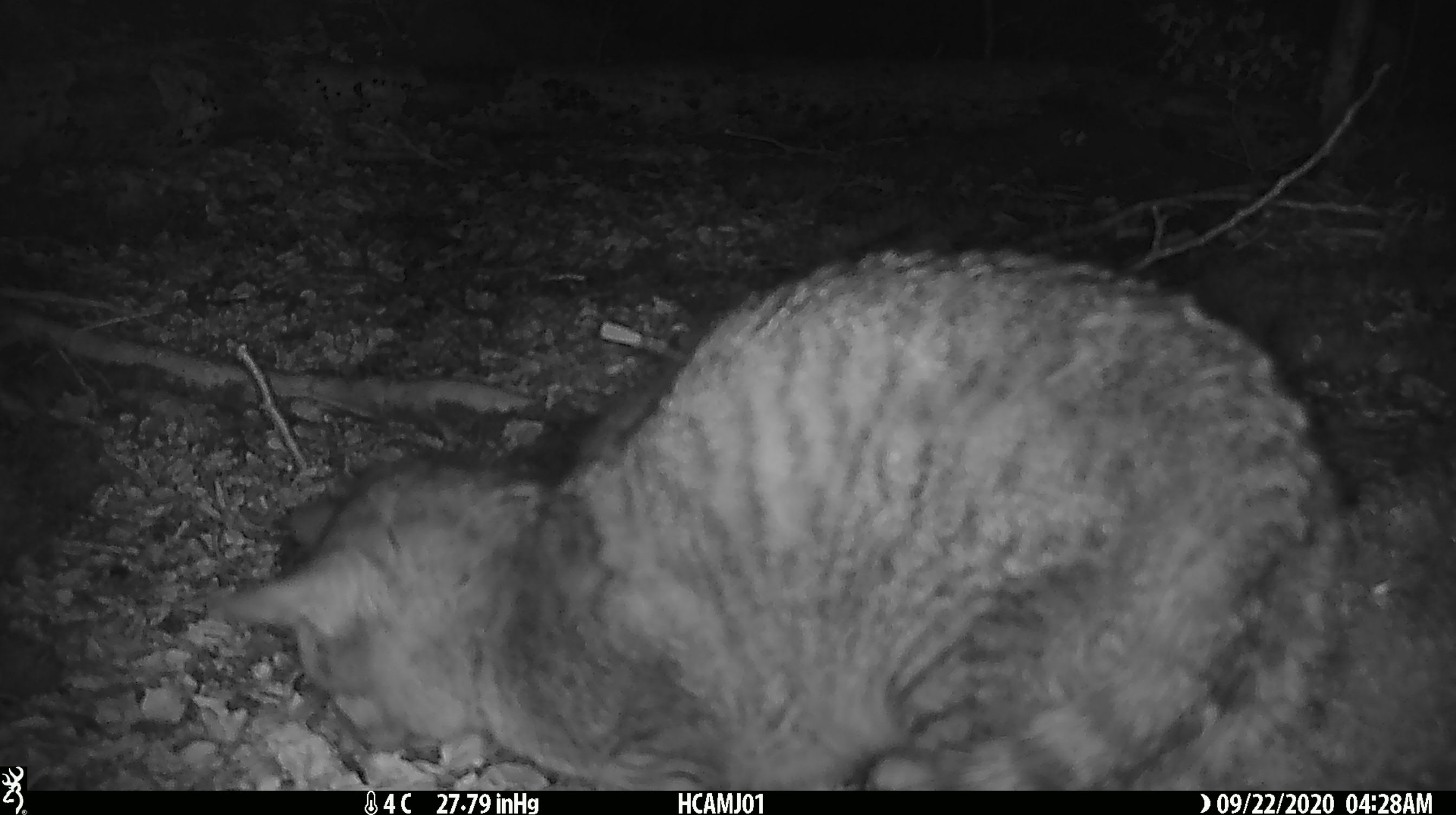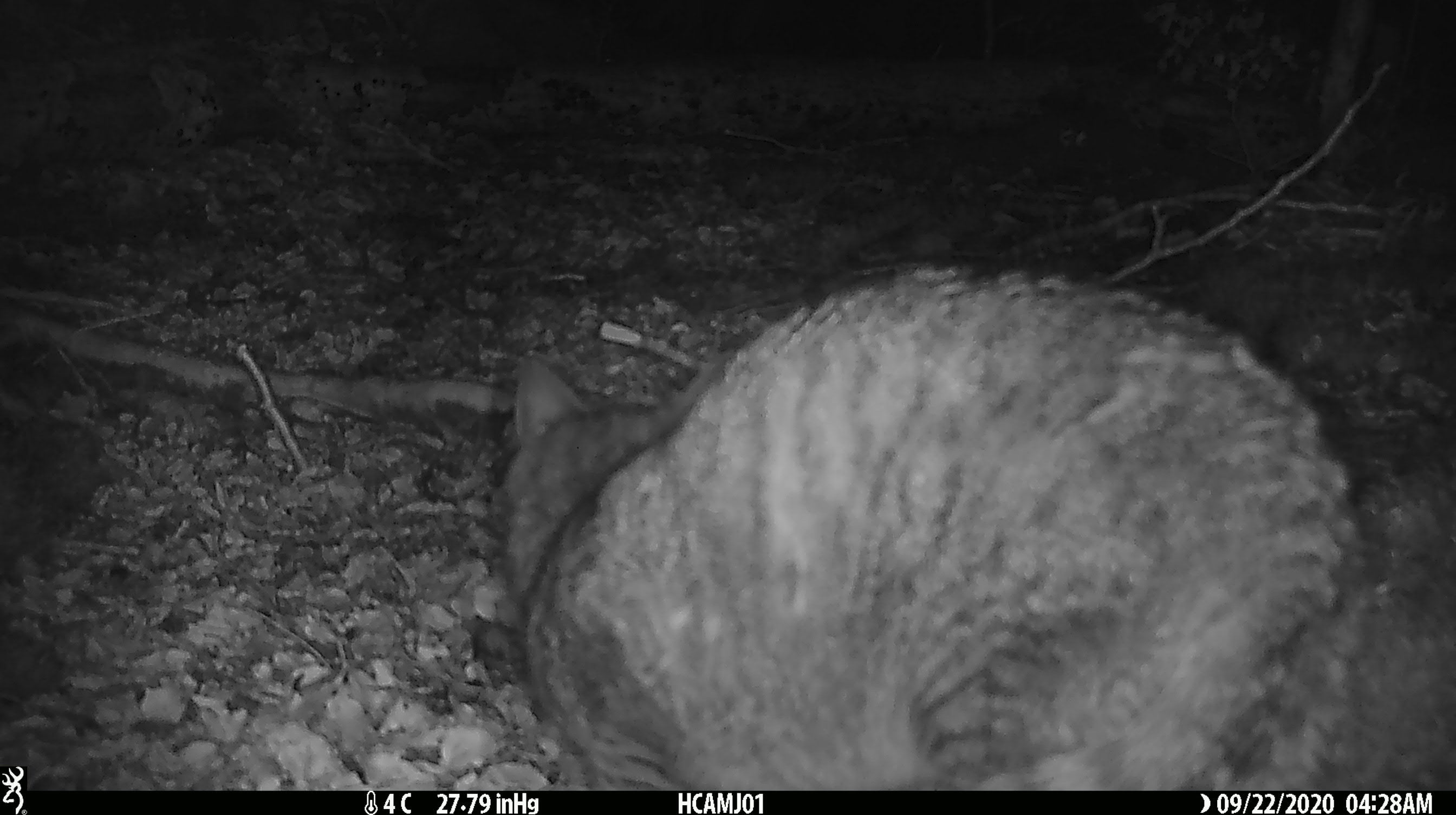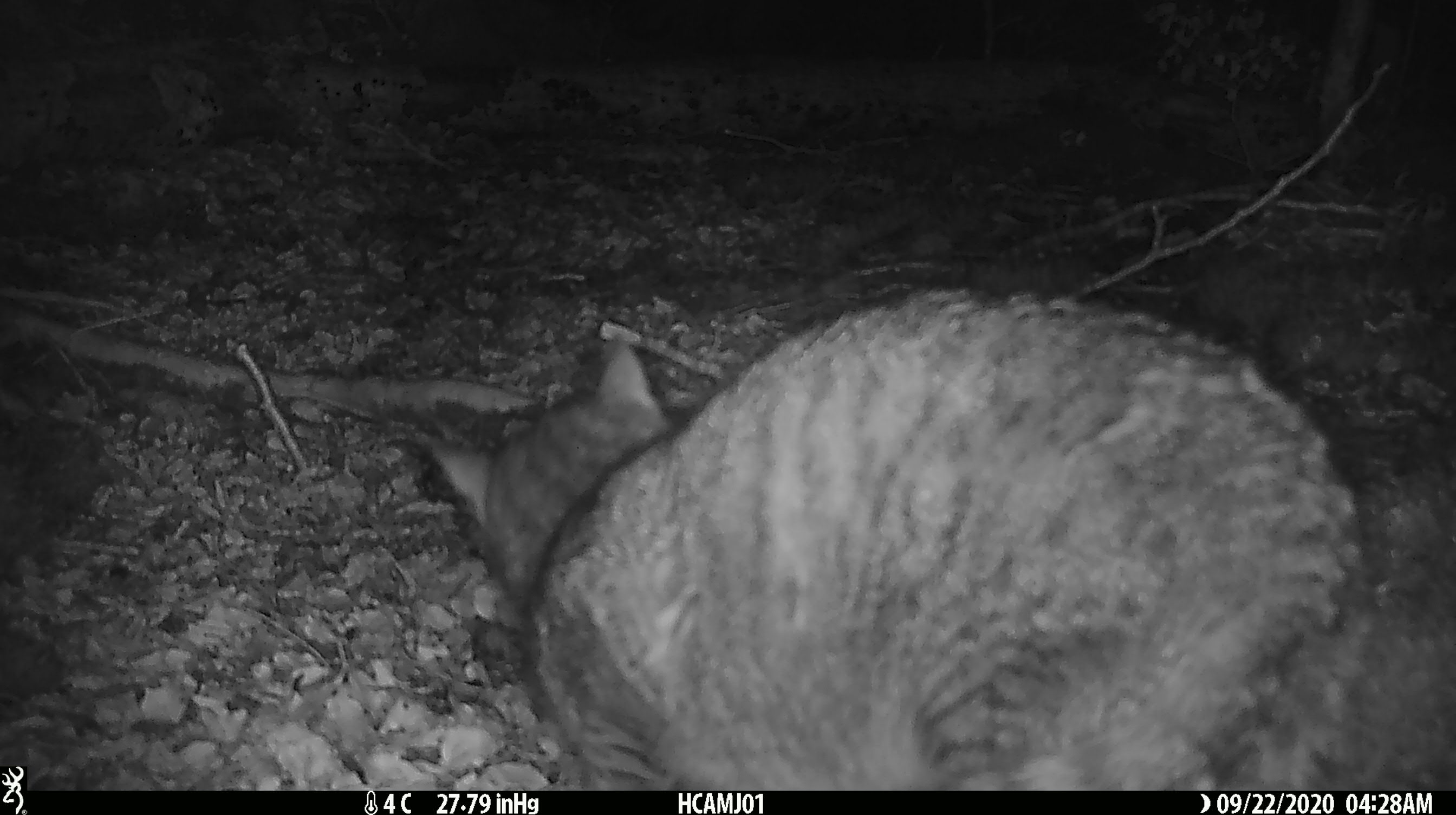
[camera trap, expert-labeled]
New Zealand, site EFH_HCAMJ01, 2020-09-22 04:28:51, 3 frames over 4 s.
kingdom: Animalia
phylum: Chordata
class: Mammalia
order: Carnivora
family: Felidae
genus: Felis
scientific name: Felis catus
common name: domestic cat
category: cat